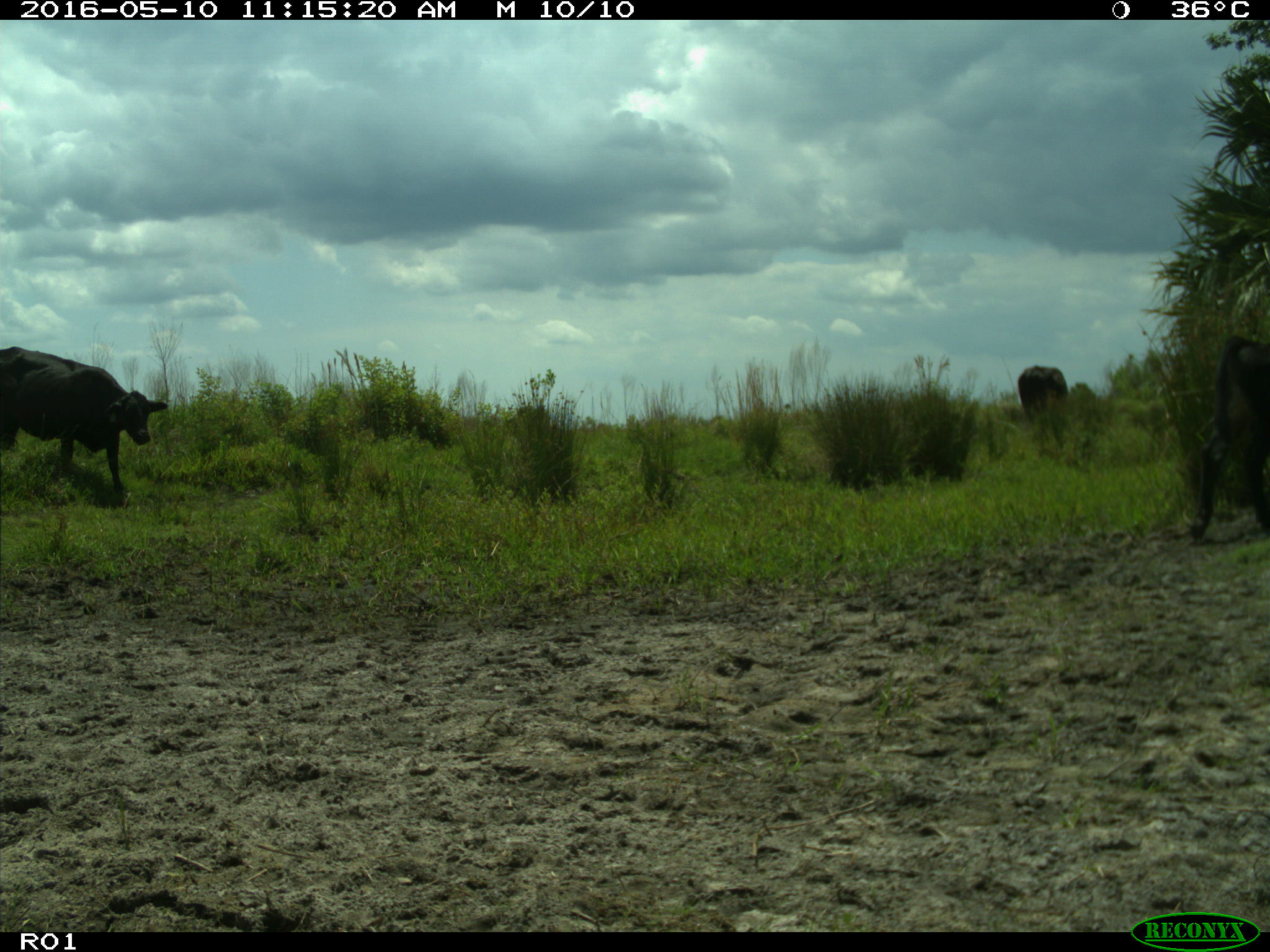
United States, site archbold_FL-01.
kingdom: Animalia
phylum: Chordata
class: Mammalia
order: Artiodactyla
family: Bovidae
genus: Bos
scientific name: Bos taurus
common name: domestic cow